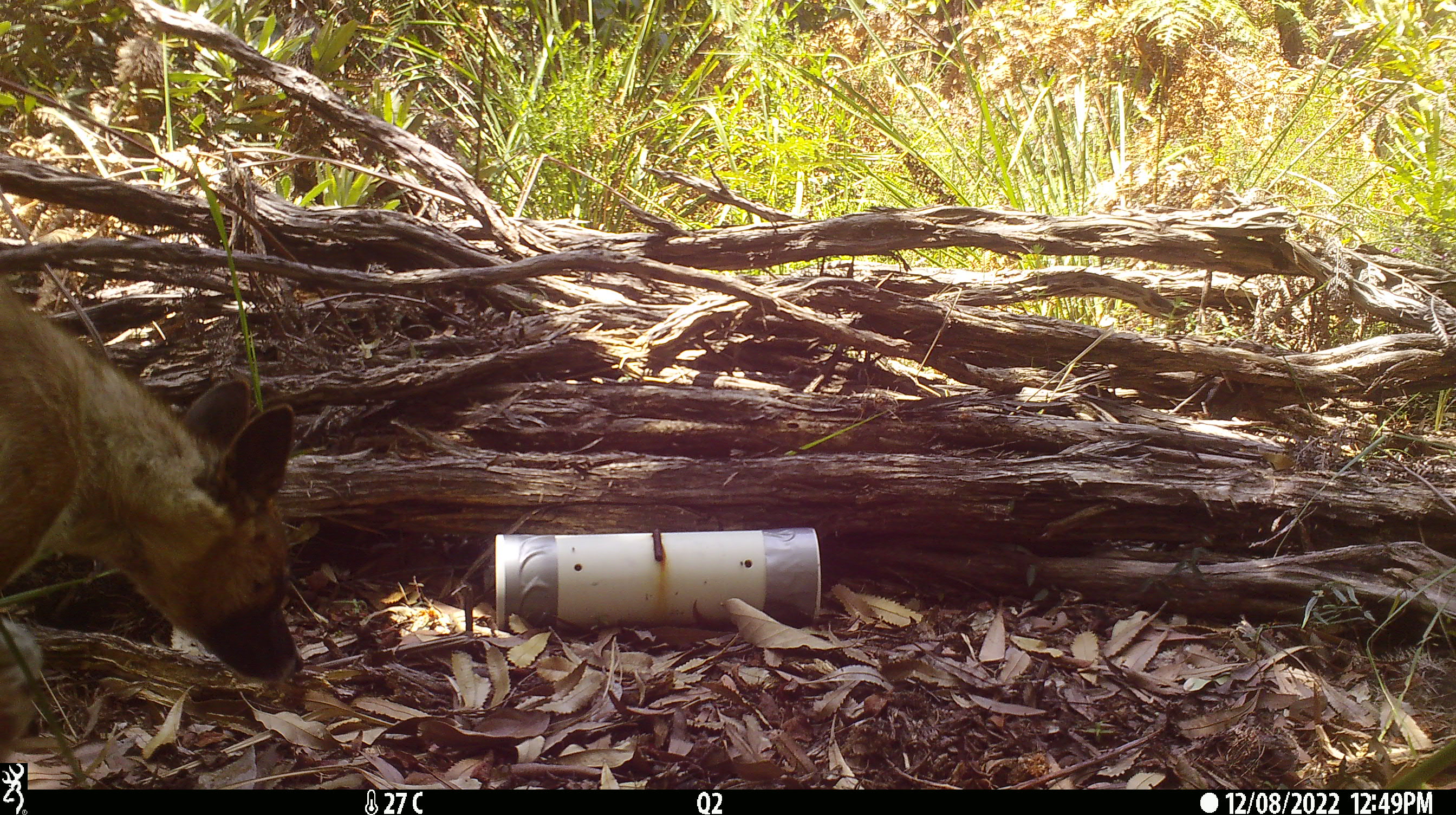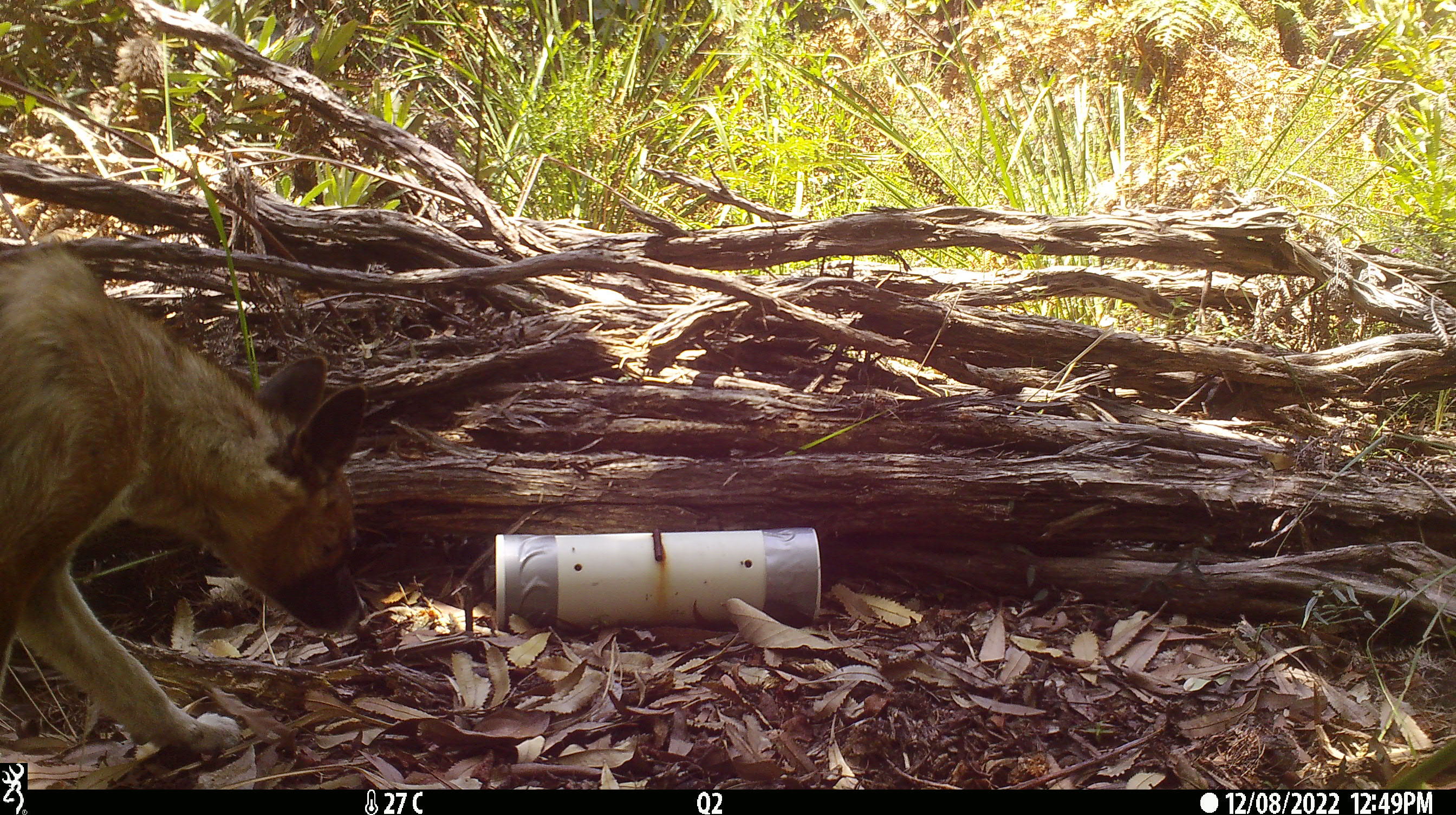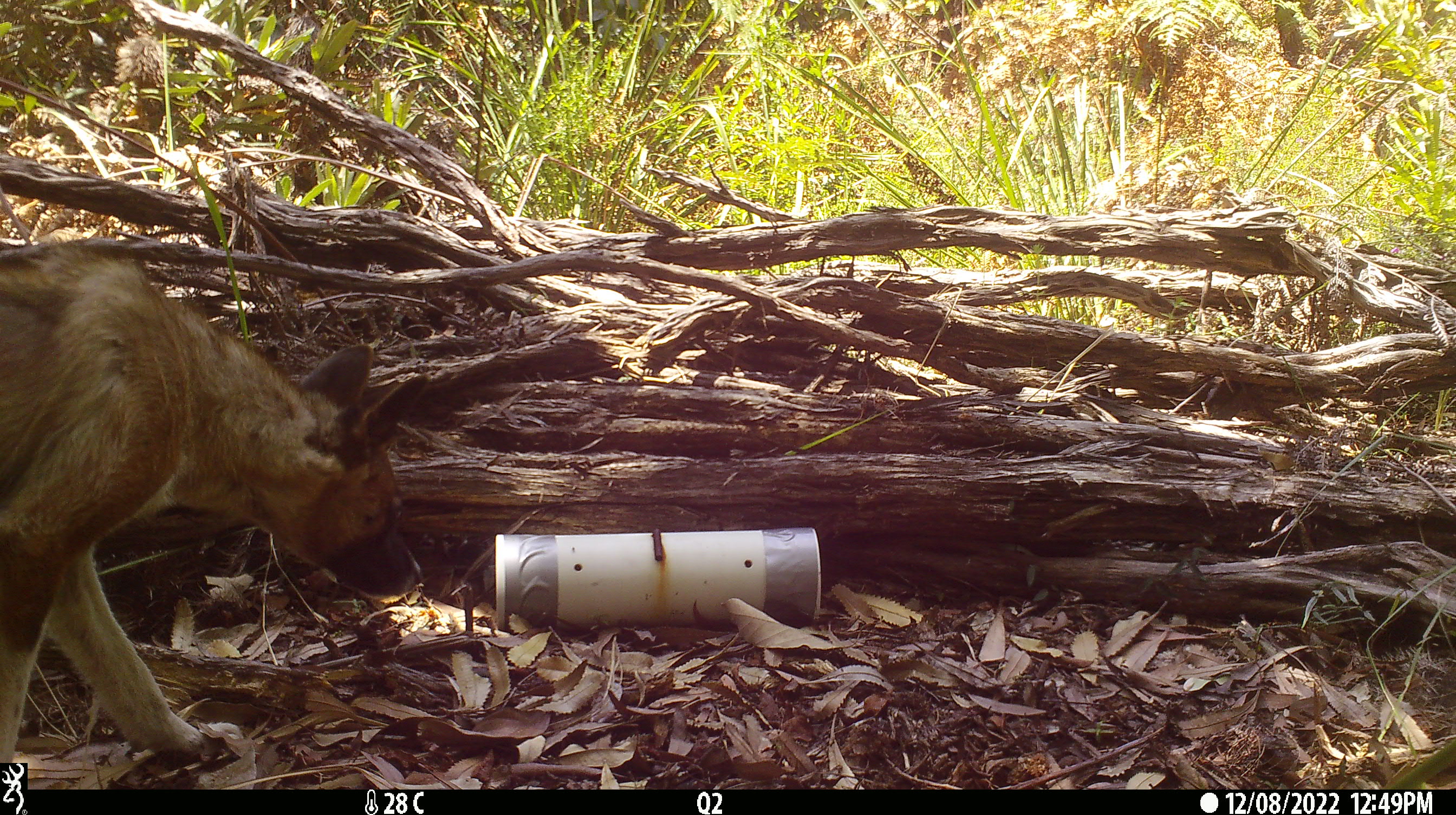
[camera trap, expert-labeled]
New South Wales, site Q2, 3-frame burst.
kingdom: Animalia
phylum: Chordata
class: Mammalia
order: Carnivora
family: Canidae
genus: Canis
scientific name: Canis familiaris dingo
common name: dingo